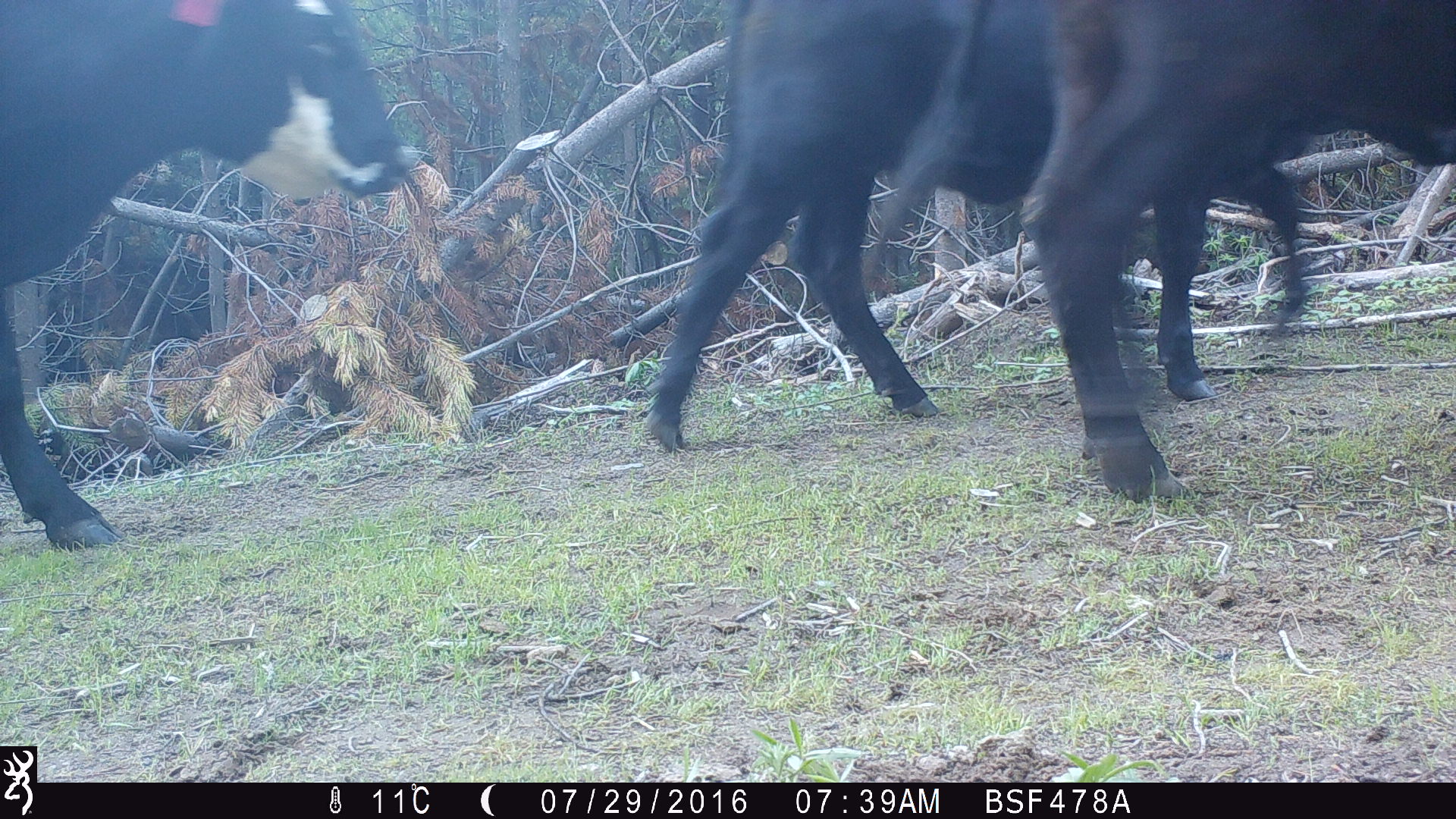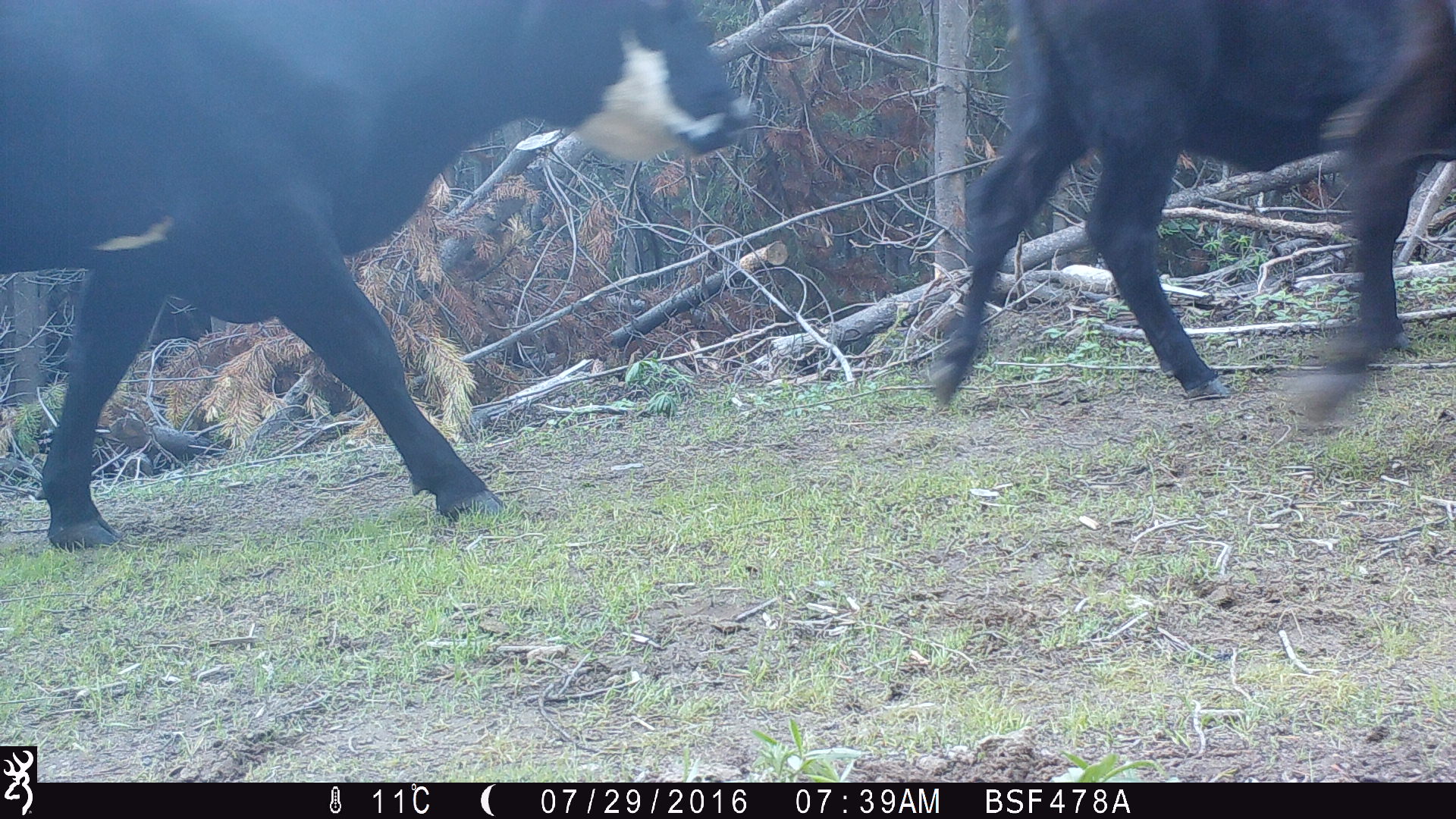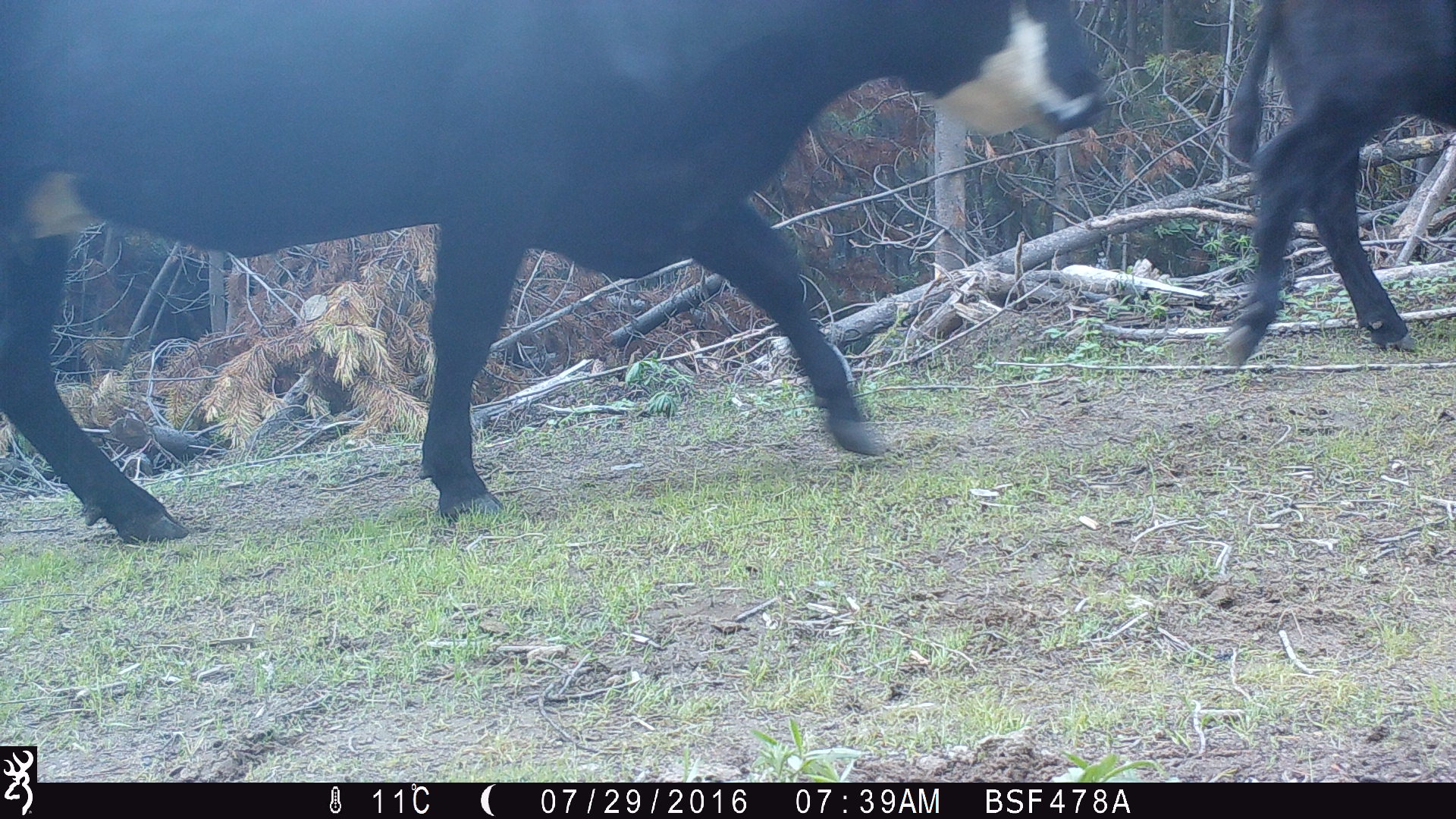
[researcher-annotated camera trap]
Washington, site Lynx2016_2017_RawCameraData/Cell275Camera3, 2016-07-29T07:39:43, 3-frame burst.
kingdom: Animalia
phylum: Chordata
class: Mammalia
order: Artiodactyla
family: Bovidae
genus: Bos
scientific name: Bos taurus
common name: domestic cattle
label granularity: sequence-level